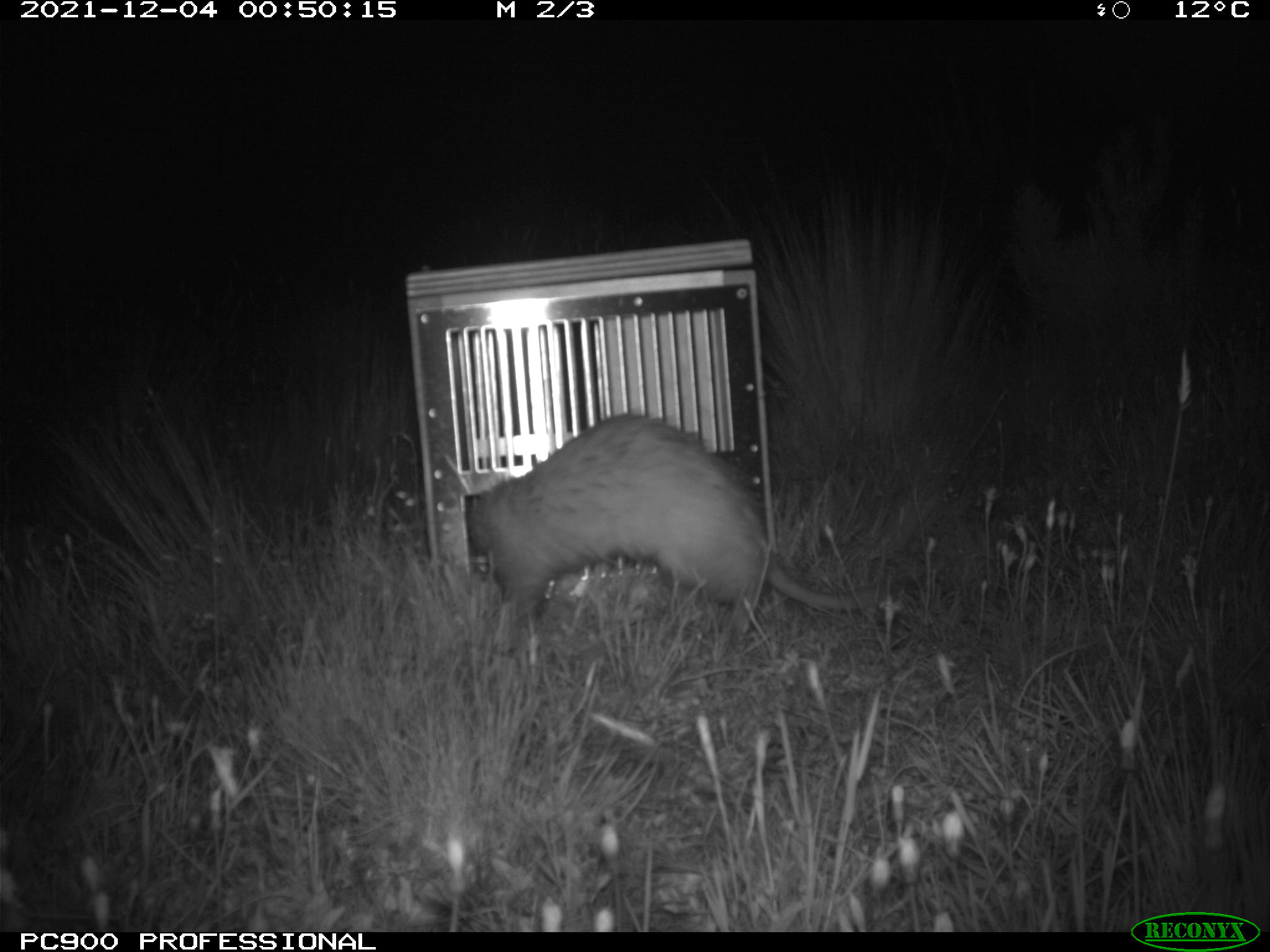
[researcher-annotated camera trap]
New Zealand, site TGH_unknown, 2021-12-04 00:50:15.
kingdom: Animalia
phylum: Chordata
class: Mammalia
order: Carnivora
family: Mustelidae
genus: Mustela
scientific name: Mustela furo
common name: ferret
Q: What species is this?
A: Ferret (Mustela furo).